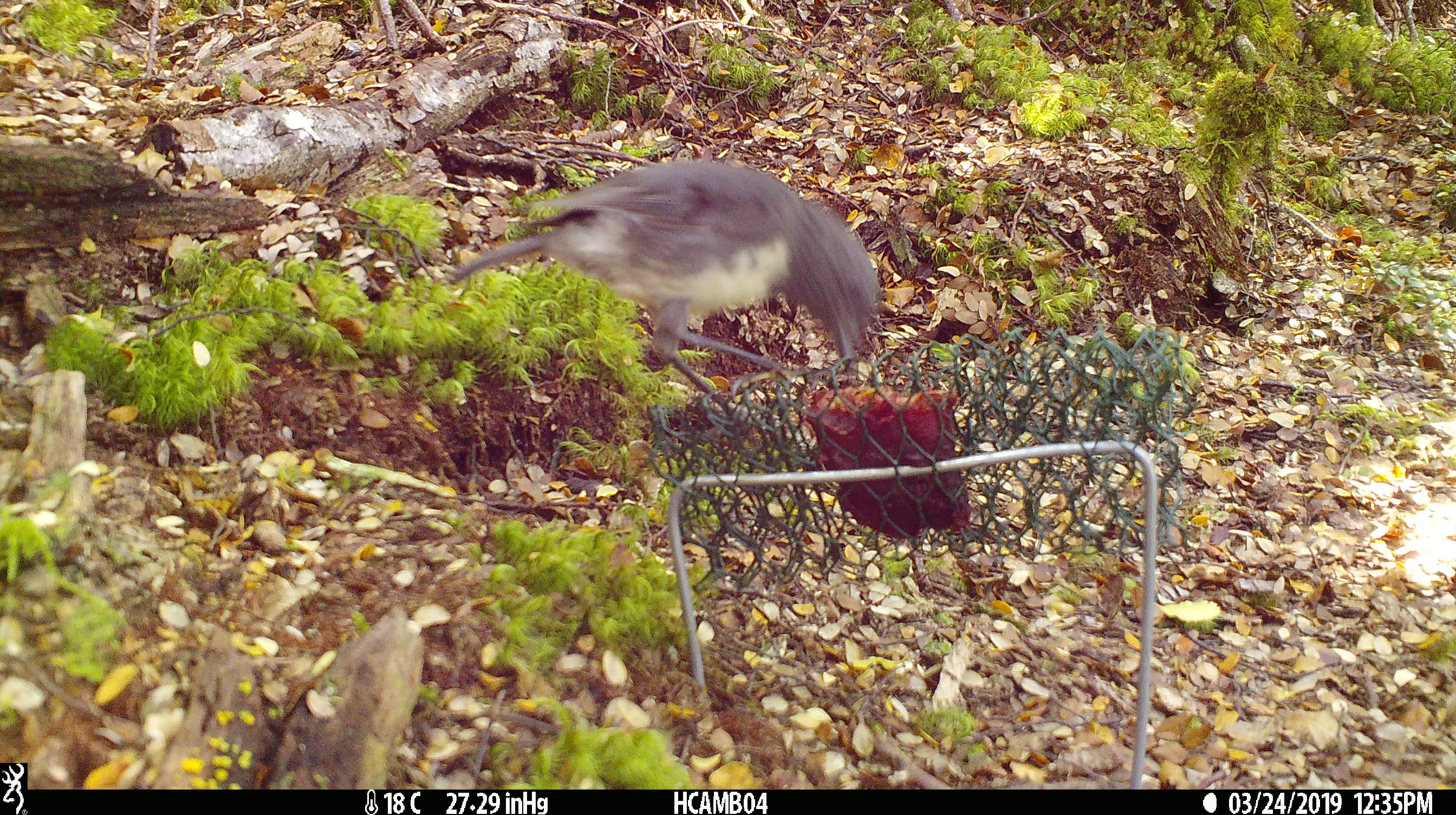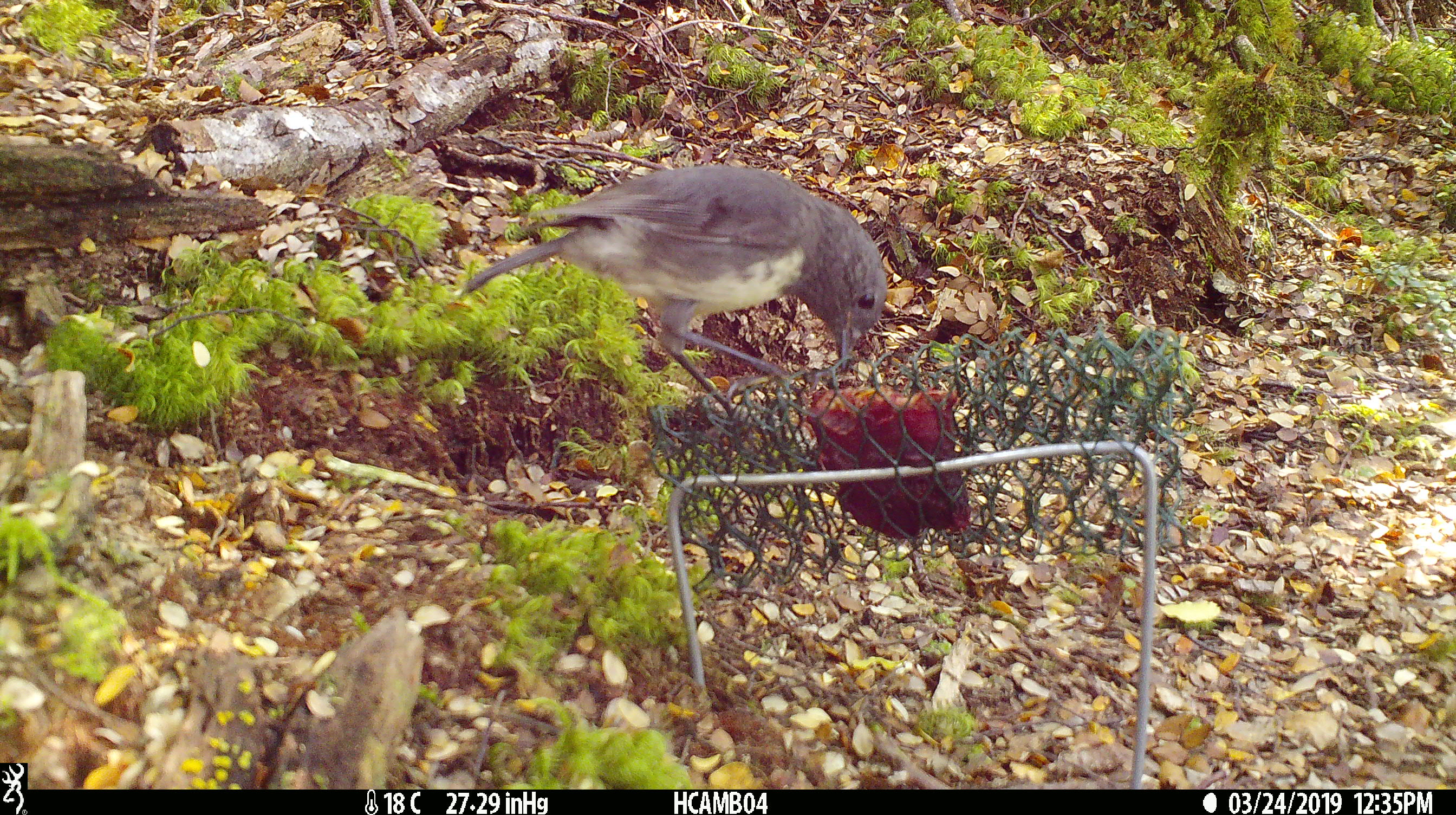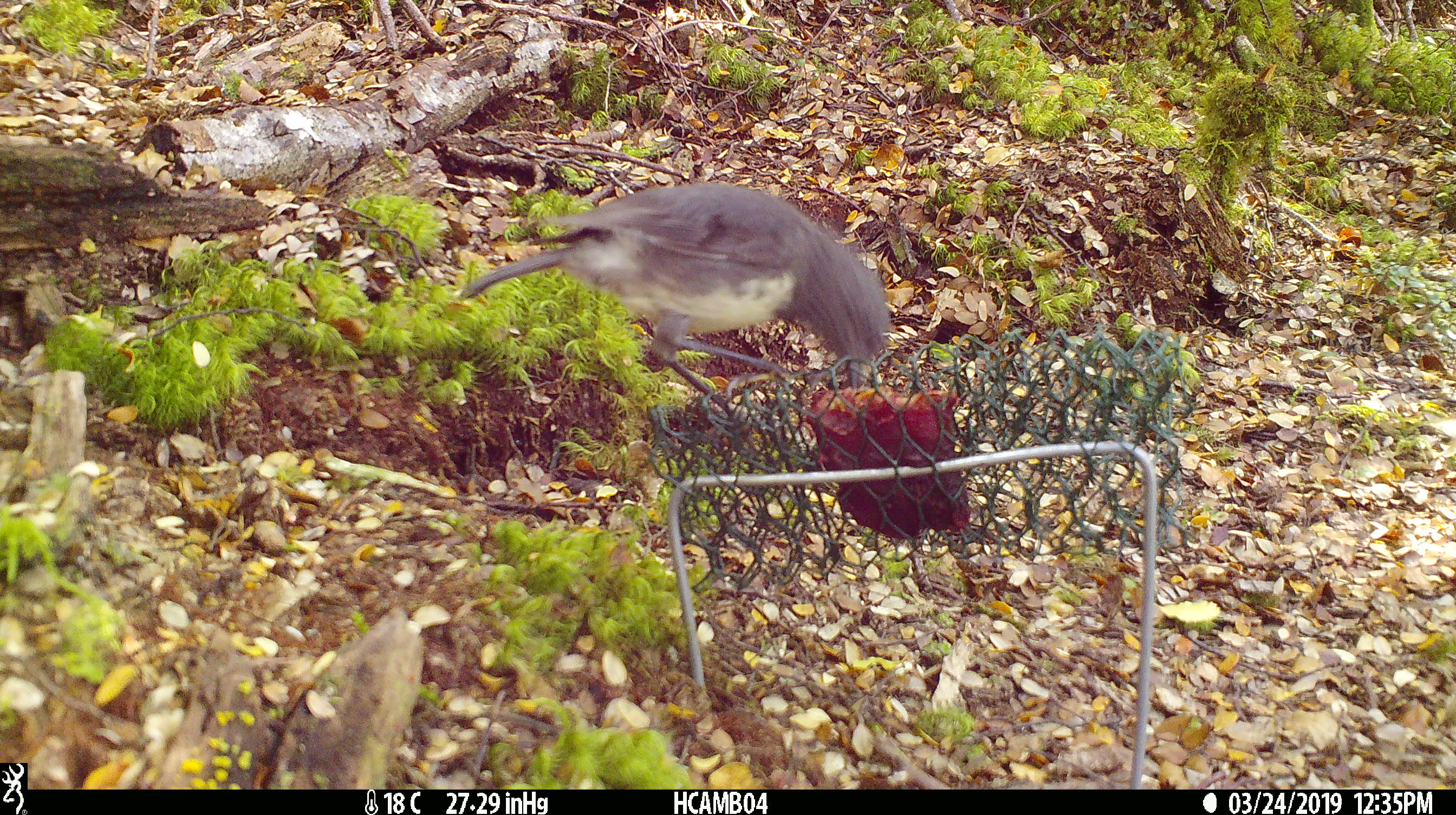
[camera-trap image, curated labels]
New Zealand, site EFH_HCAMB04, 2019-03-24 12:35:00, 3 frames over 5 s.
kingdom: Animalia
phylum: Chordata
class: Aves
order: Passeriformes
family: Petroicidae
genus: Petroica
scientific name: Petroica australis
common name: new zealand robin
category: robin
Robin (new zealand robin) (Petroica australis).